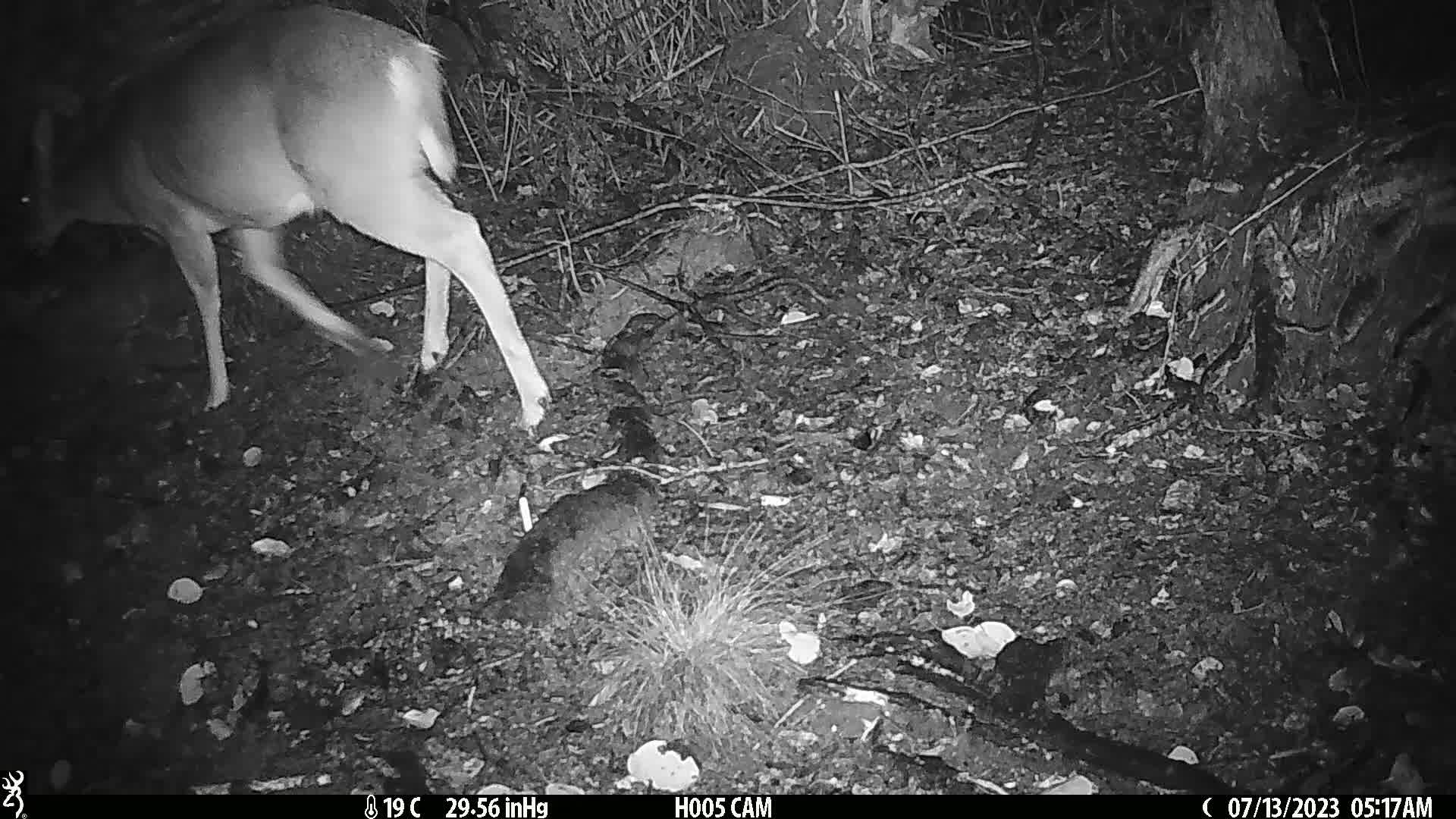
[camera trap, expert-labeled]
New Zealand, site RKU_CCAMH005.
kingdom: Animalia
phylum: Chordata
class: Mammalia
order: Artiodactyla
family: Cervidae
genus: Odocoileus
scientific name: Odocoileus virginianus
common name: white-tailed deer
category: white tailed deer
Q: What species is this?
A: White tailed deer (white-tailed deer) (Odocoileus virginianus).